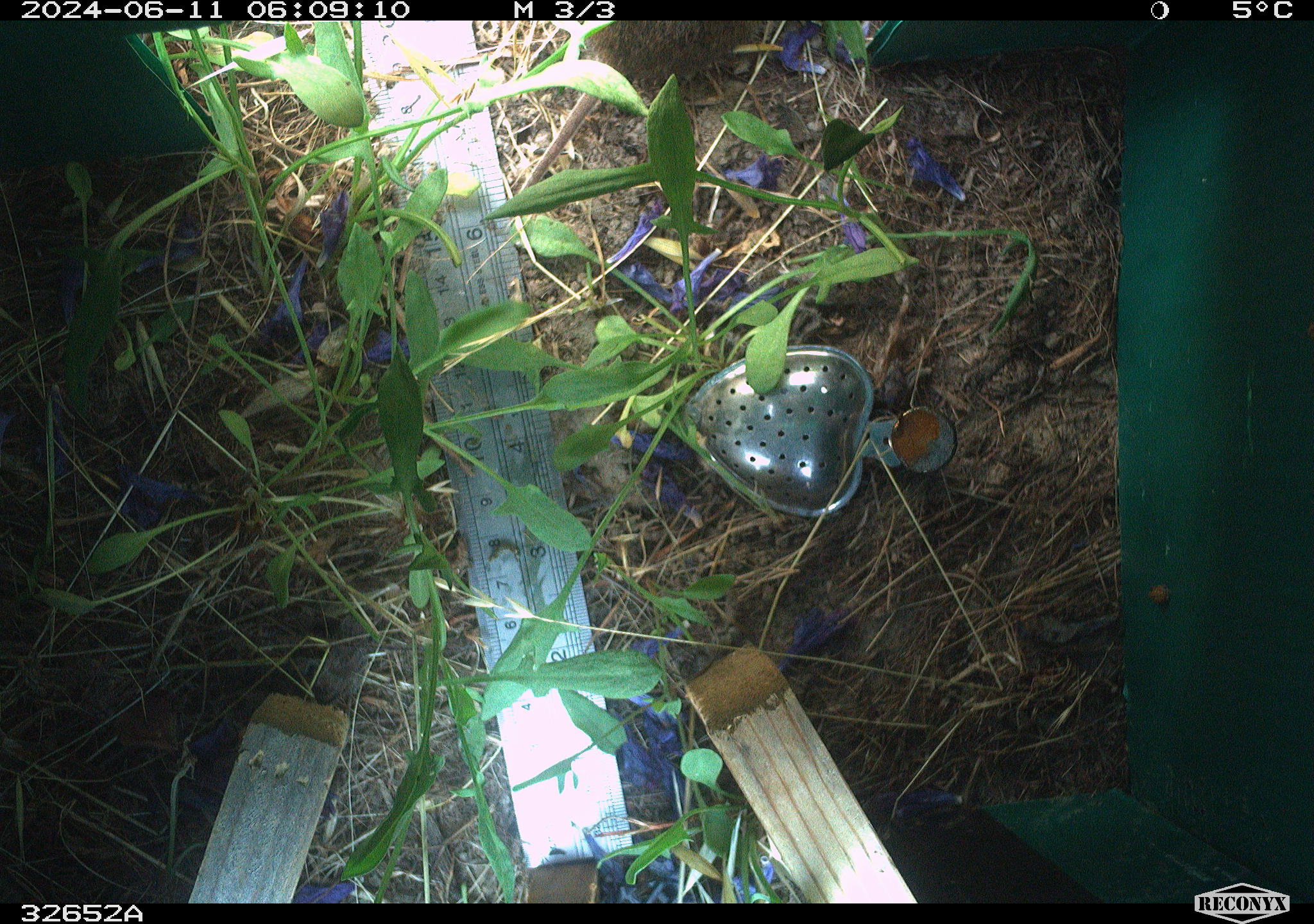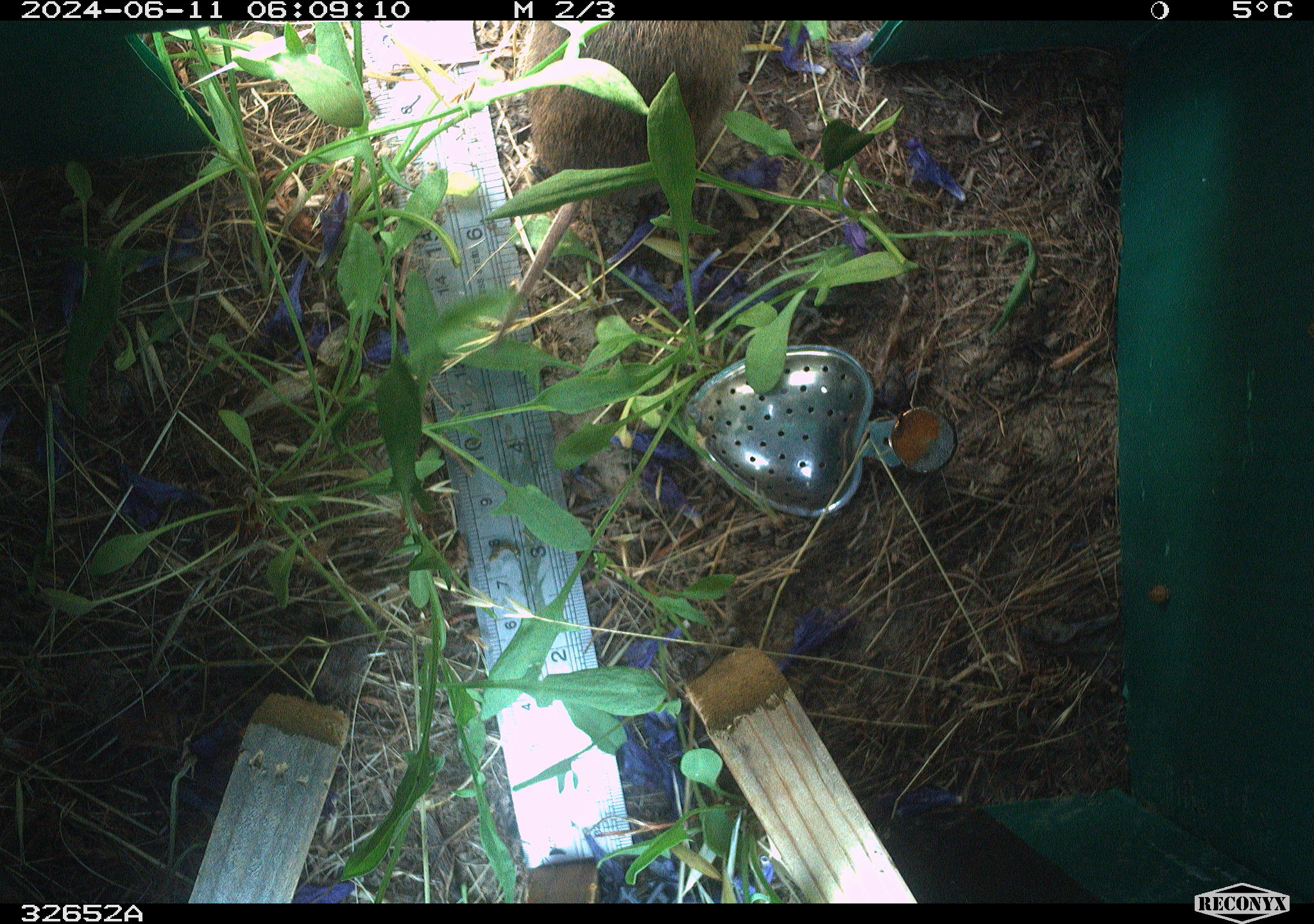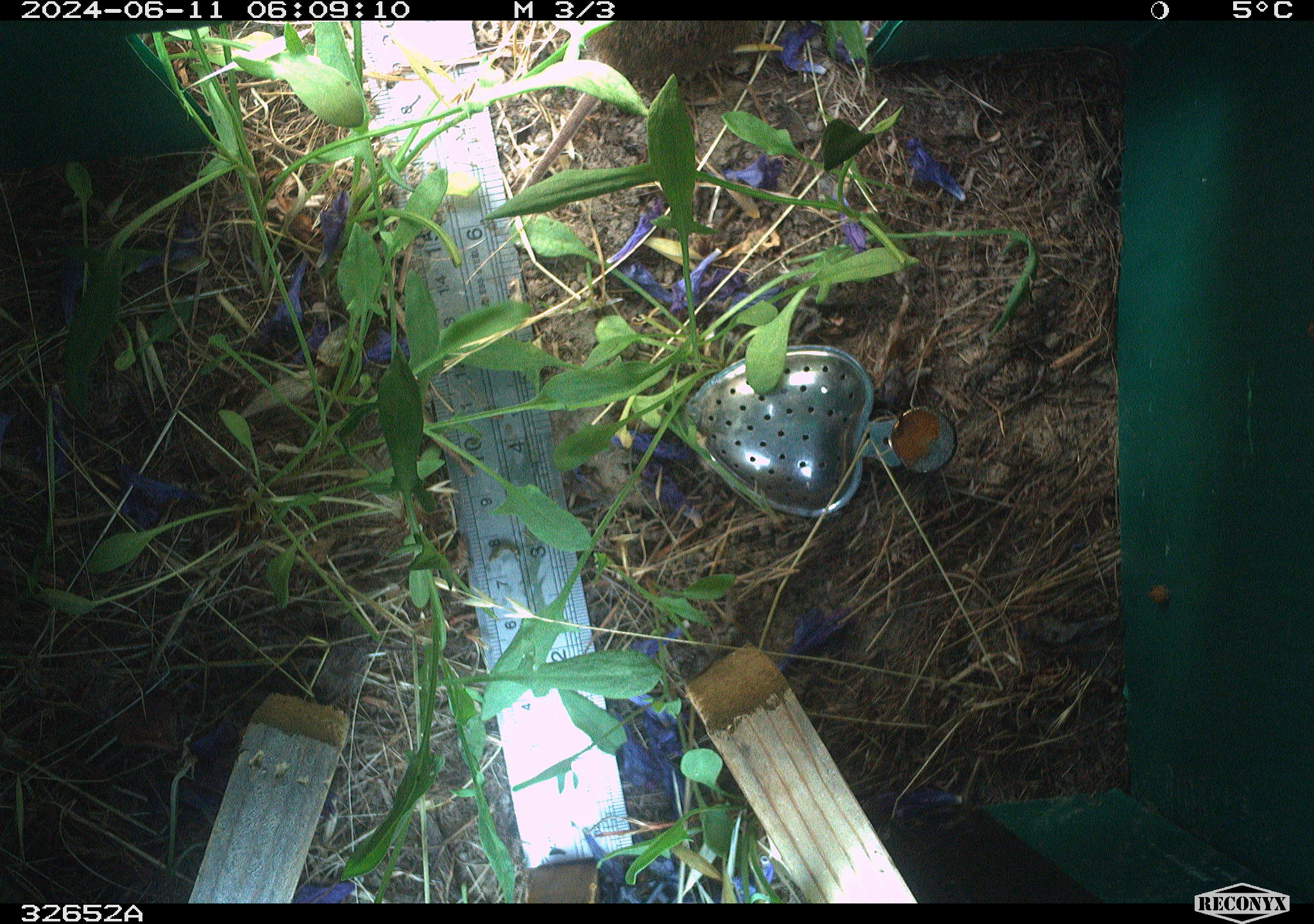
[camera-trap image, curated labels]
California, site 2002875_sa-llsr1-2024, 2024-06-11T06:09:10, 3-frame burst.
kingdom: Animalia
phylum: Chordata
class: Mammalia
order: Rodentia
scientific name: Rodentia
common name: rodent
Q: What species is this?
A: Rodent (Rodentia).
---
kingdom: Animalia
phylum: Chordata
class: Mammalia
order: Rodentia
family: Cricetidae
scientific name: Arvicolinae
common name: voles, lemmings, and muskrats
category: arvicolinae subfamily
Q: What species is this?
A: Arvicolinae subfamily (voles, lemmings, and muskrats) (Arvicolinae).